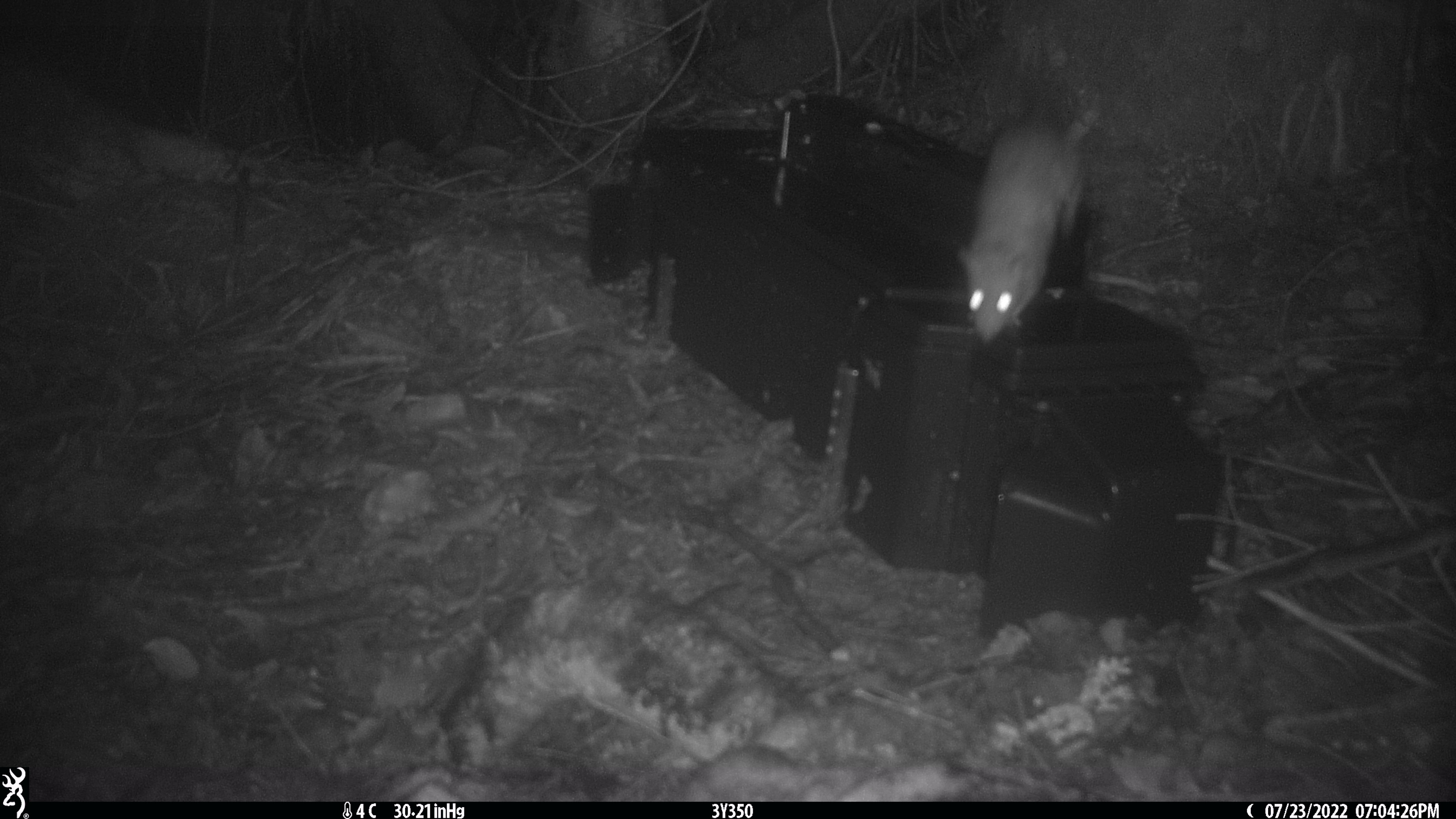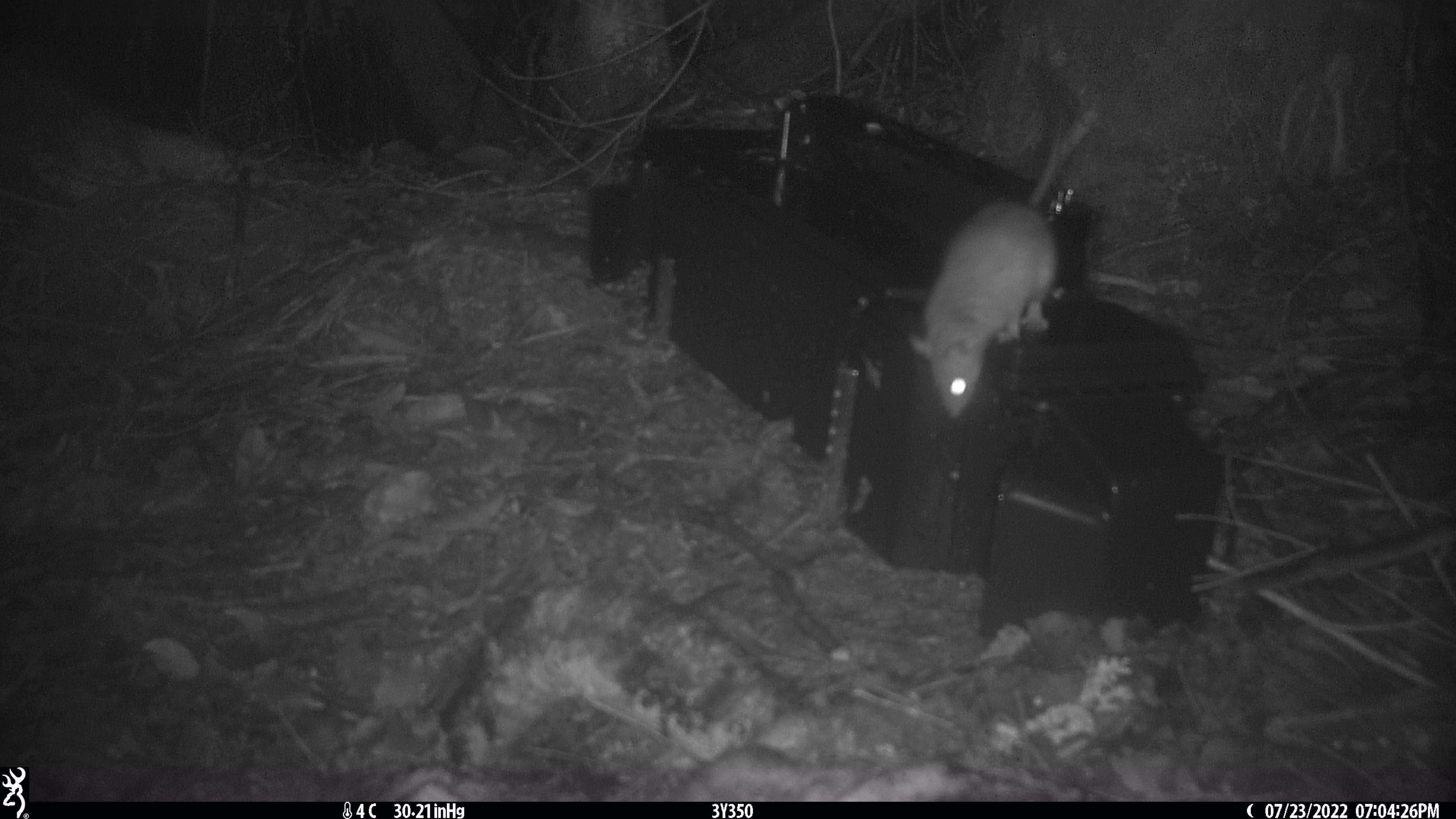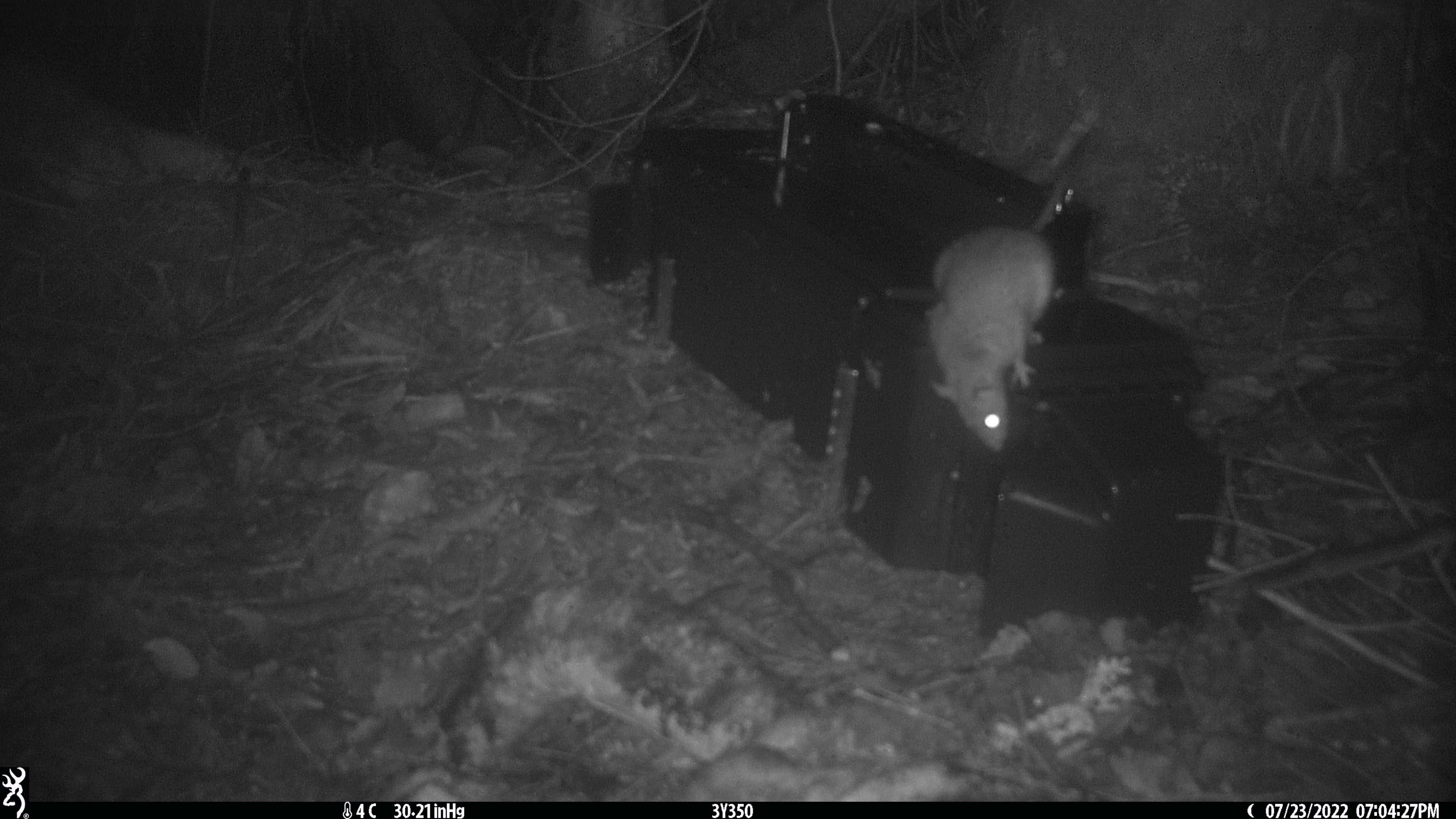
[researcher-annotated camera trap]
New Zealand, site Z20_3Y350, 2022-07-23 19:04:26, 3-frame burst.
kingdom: Animalia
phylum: Chordata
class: Mammalia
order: Rodentia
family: Muridae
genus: Rattus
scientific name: Rattus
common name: rat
Rat (Rattus).